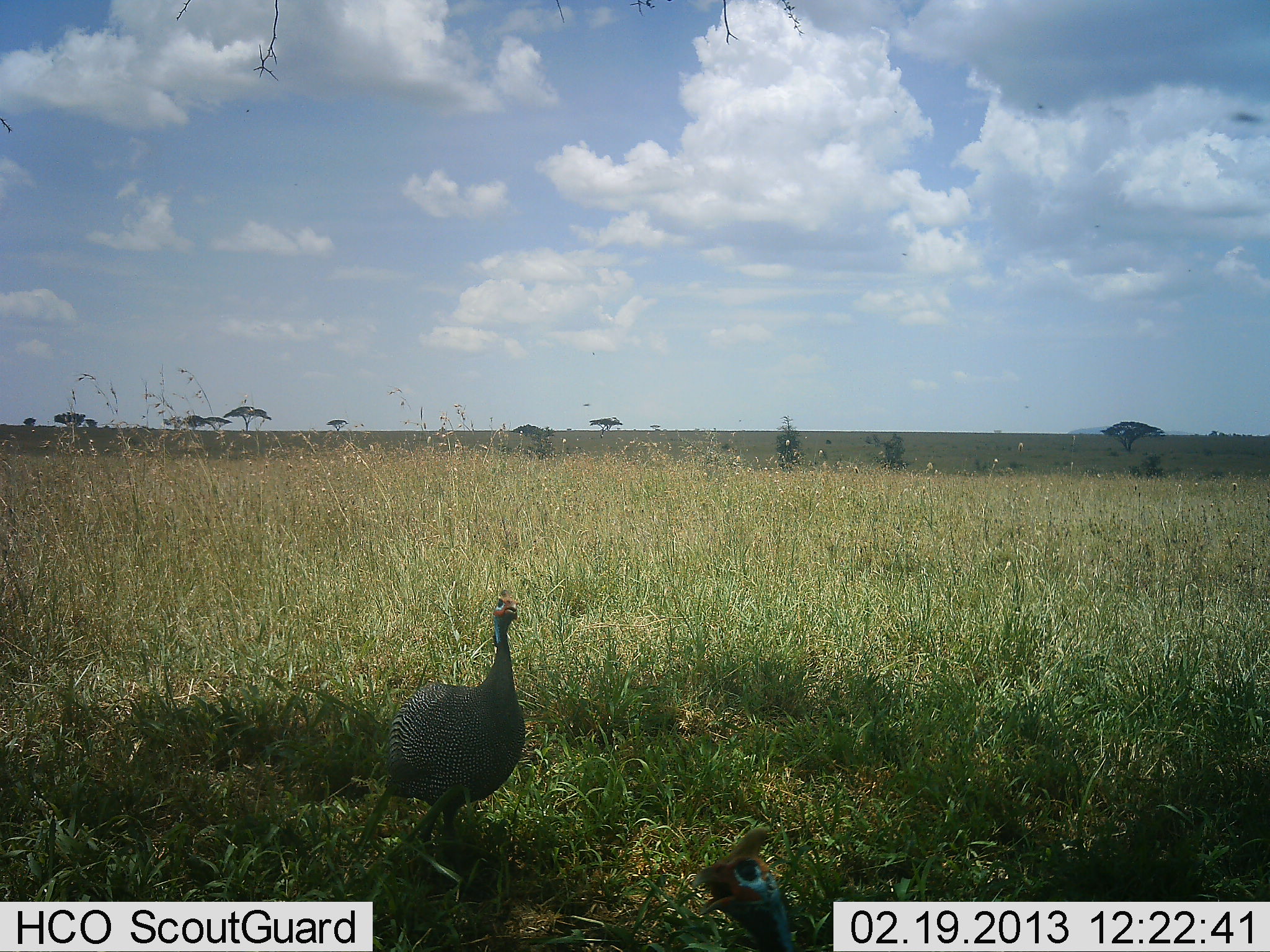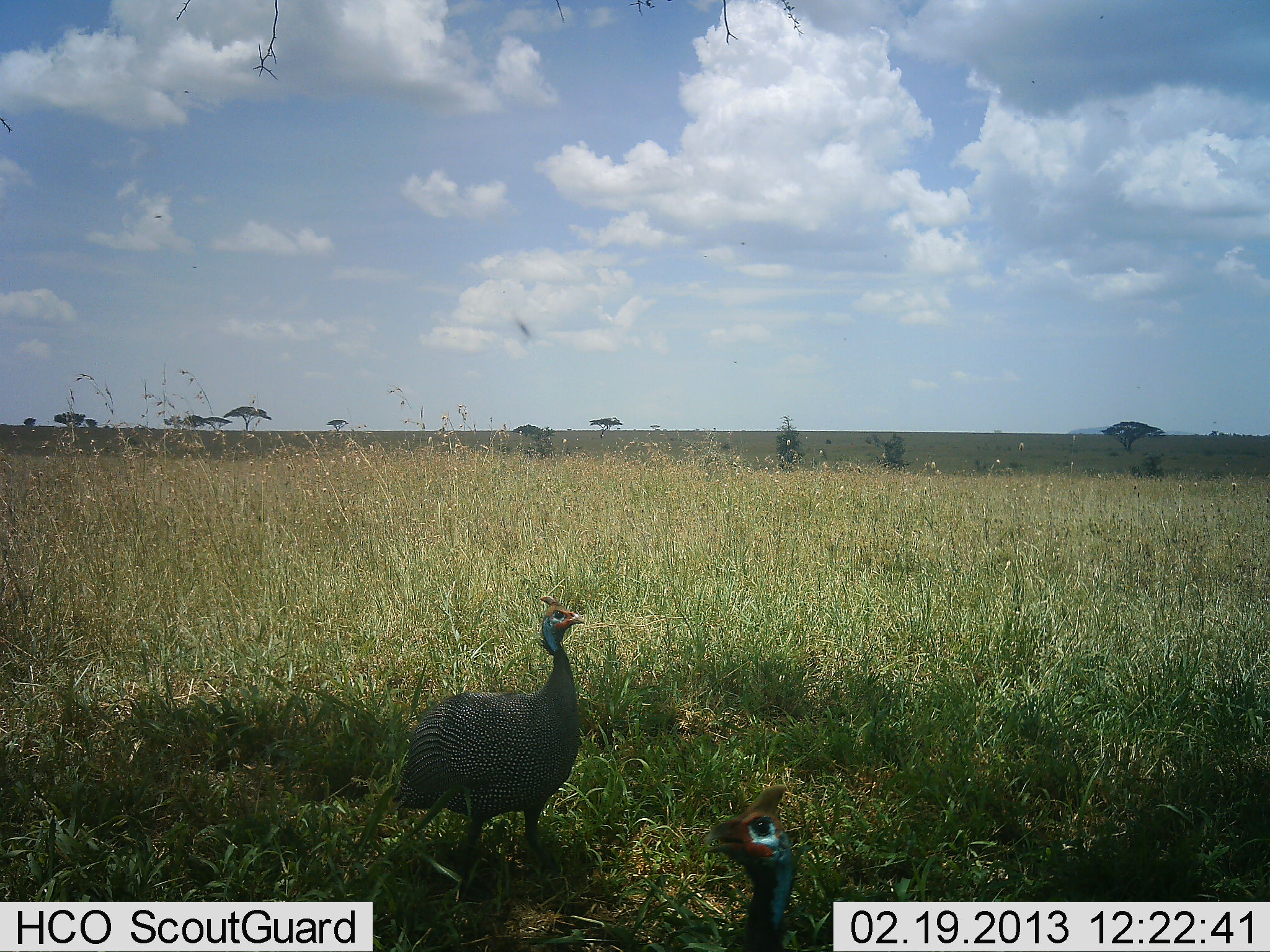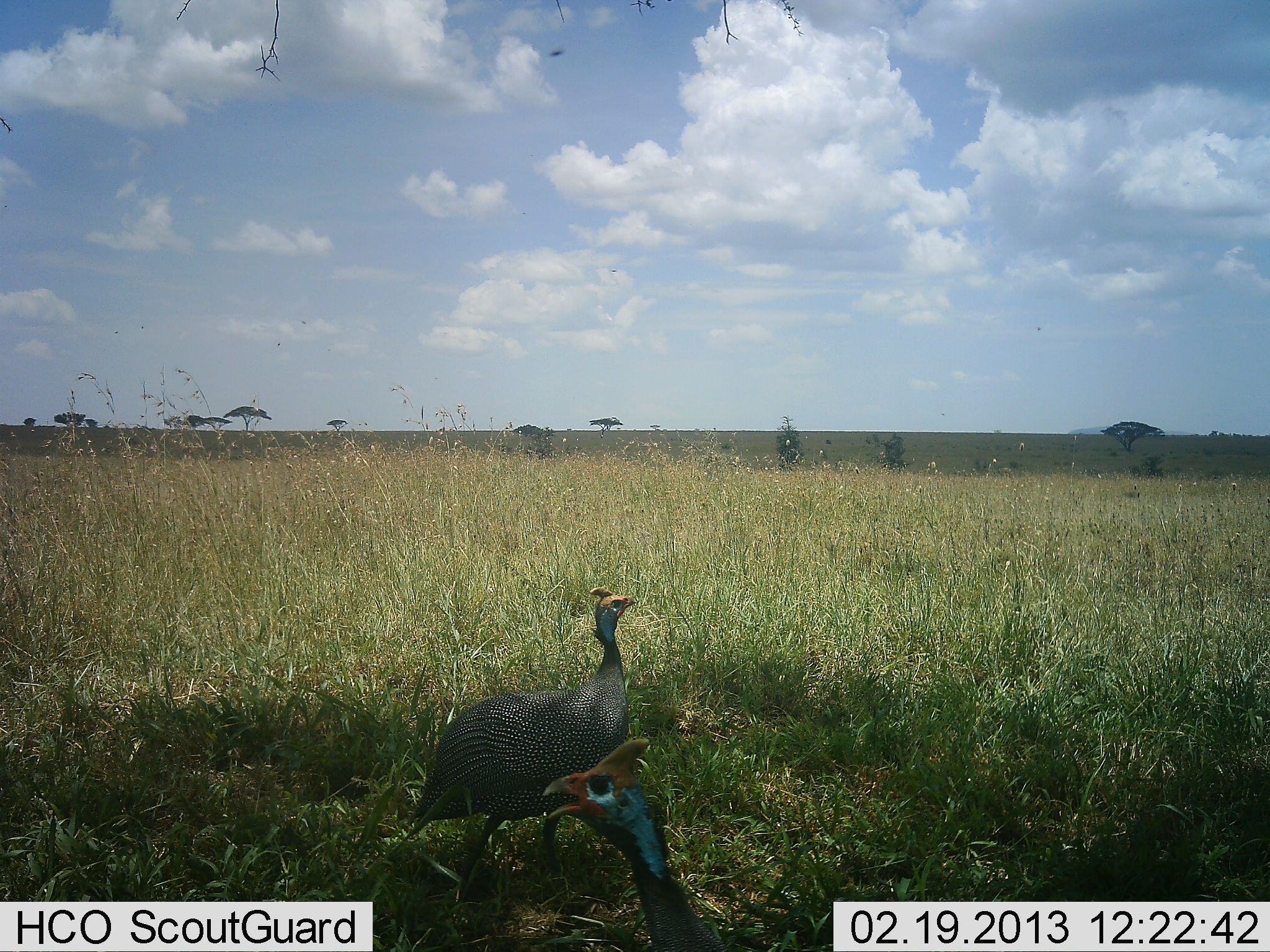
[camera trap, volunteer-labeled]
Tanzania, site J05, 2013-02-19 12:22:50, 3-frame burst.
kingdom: Animalia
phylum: Chordata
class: Aves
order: Galliformes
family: Numididae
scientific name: Numididae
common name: guinea fowl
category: guineafowl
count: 2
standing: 50%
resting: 0%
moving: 50%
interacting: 0%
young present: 0%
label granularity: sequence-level